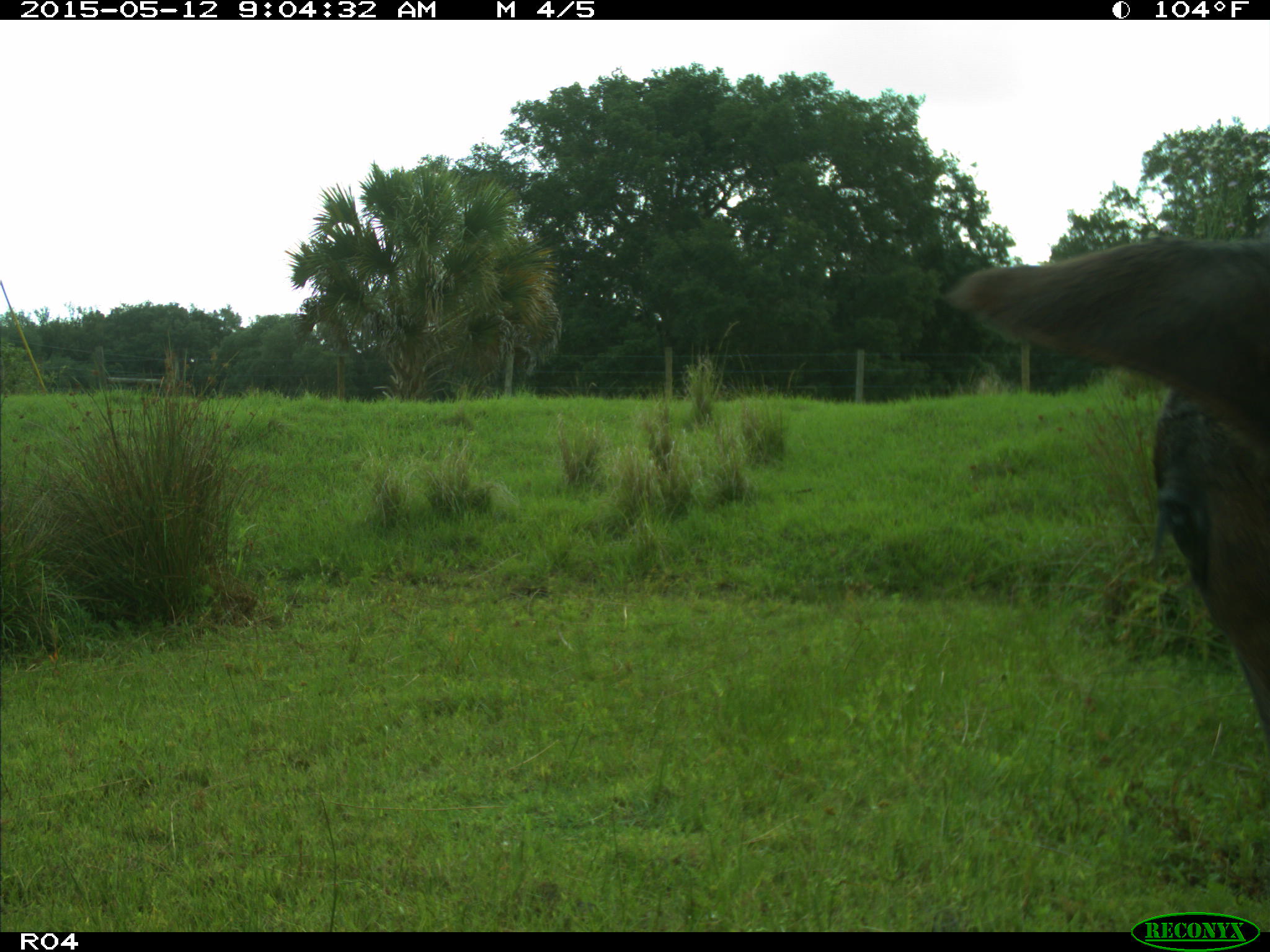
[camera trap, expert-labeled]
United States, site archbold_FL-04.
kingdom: Animalia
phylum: Chordata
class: Mammalia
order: Artiodactyla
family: Bovidae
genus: Bos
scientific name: Bos taurus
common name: domestic cow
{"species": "Bos taurus (domestic cow)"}